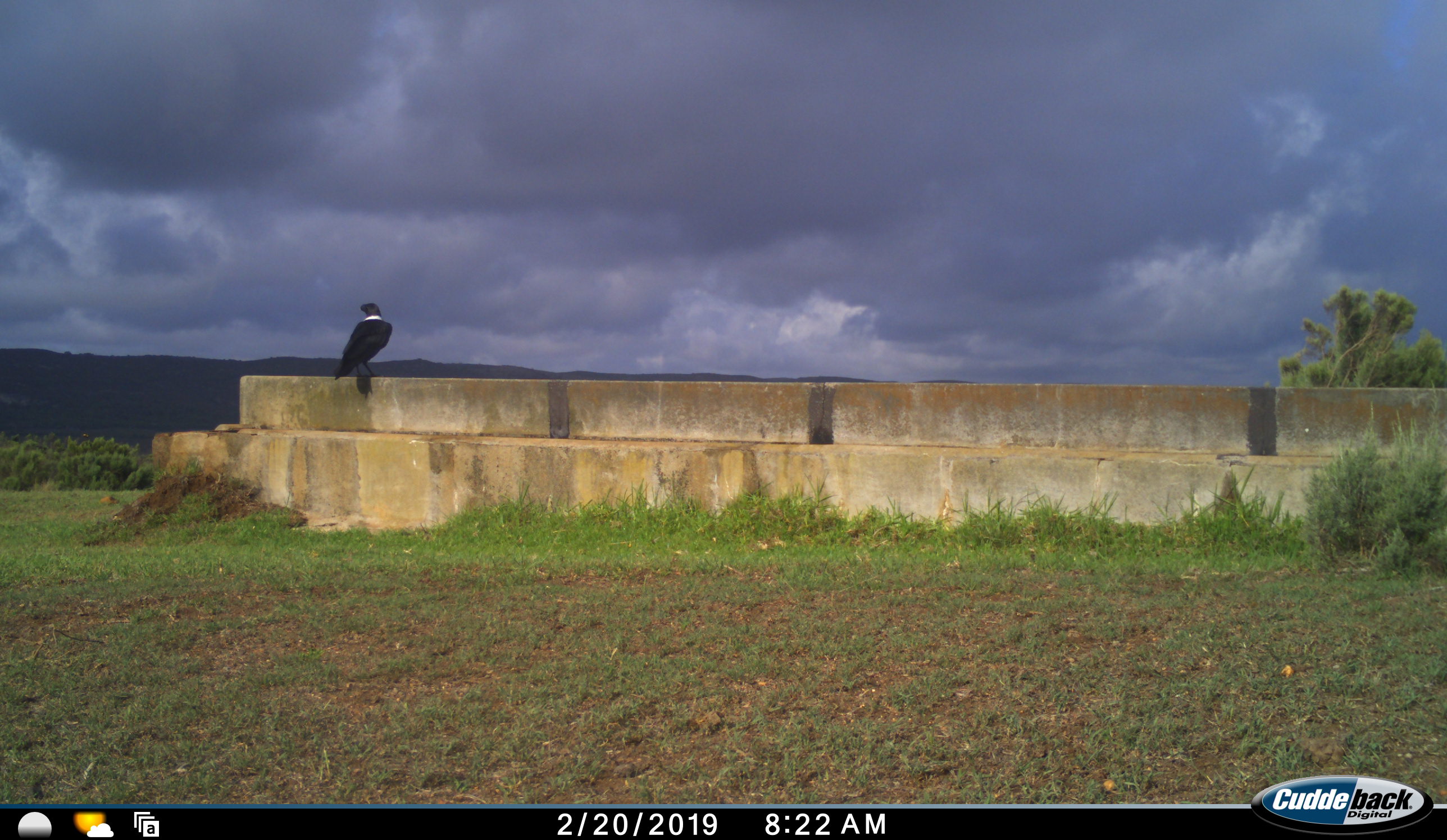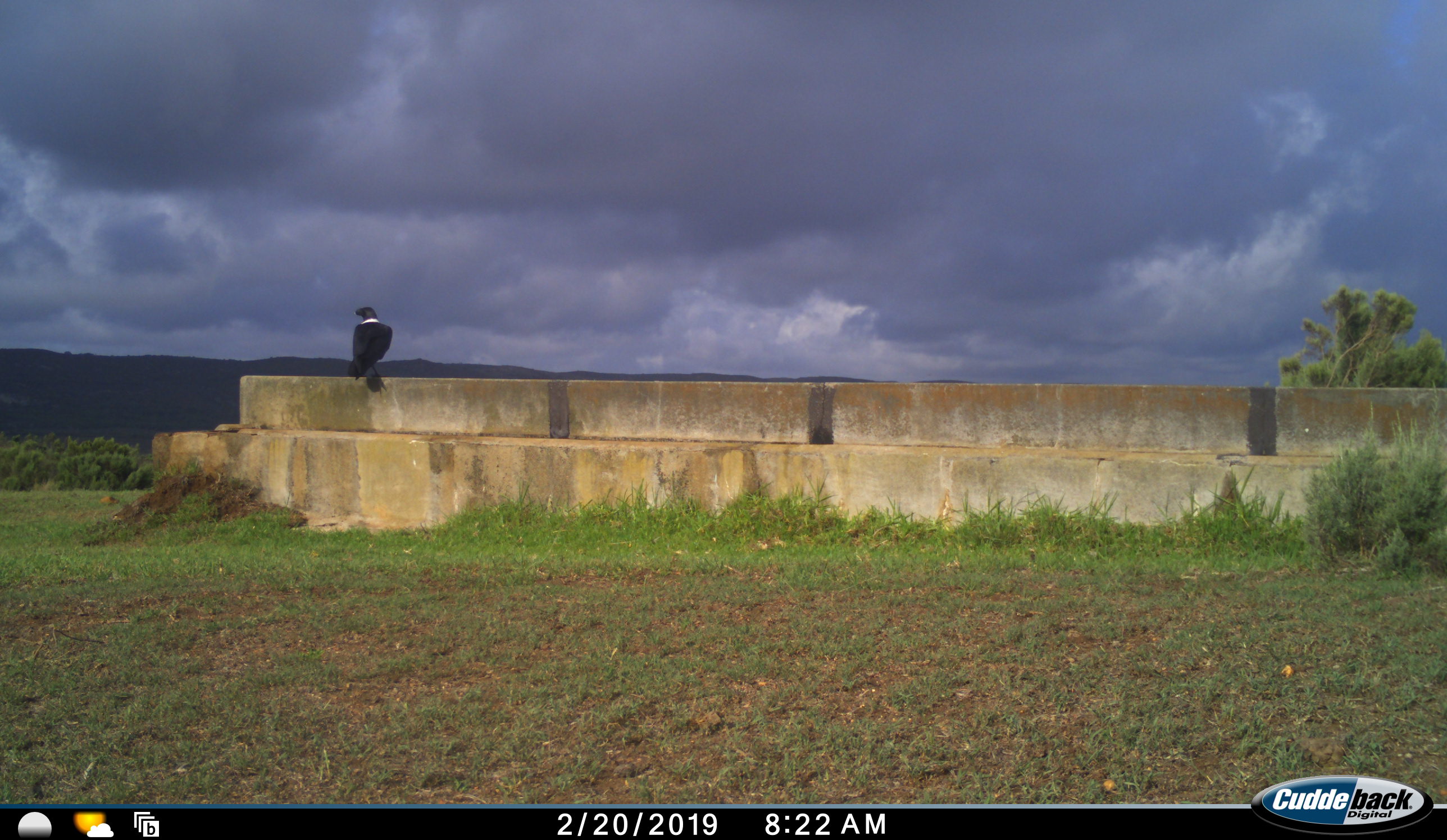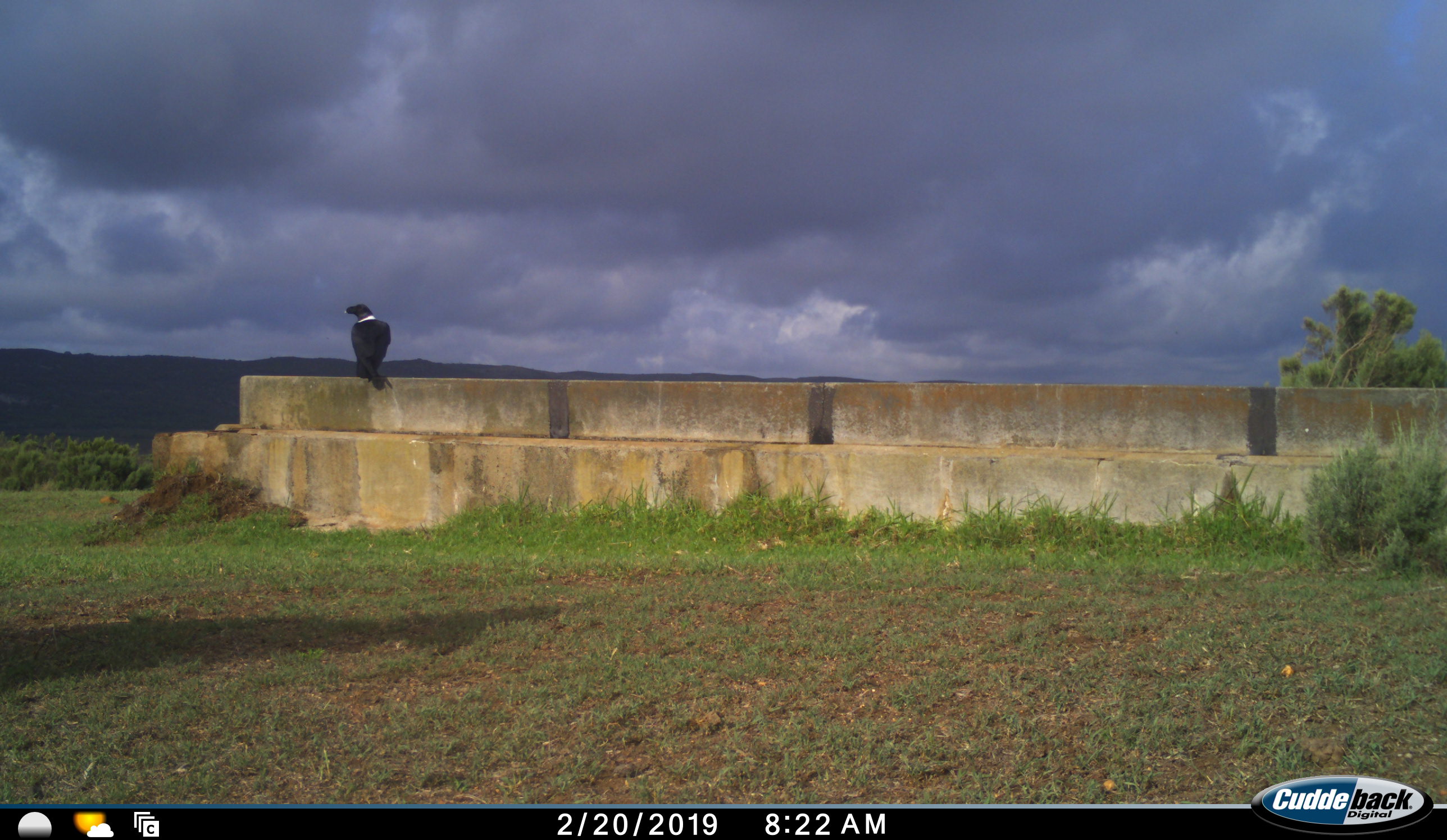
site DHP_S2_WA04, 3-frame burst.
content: unidentified animal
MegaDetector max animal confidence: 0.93